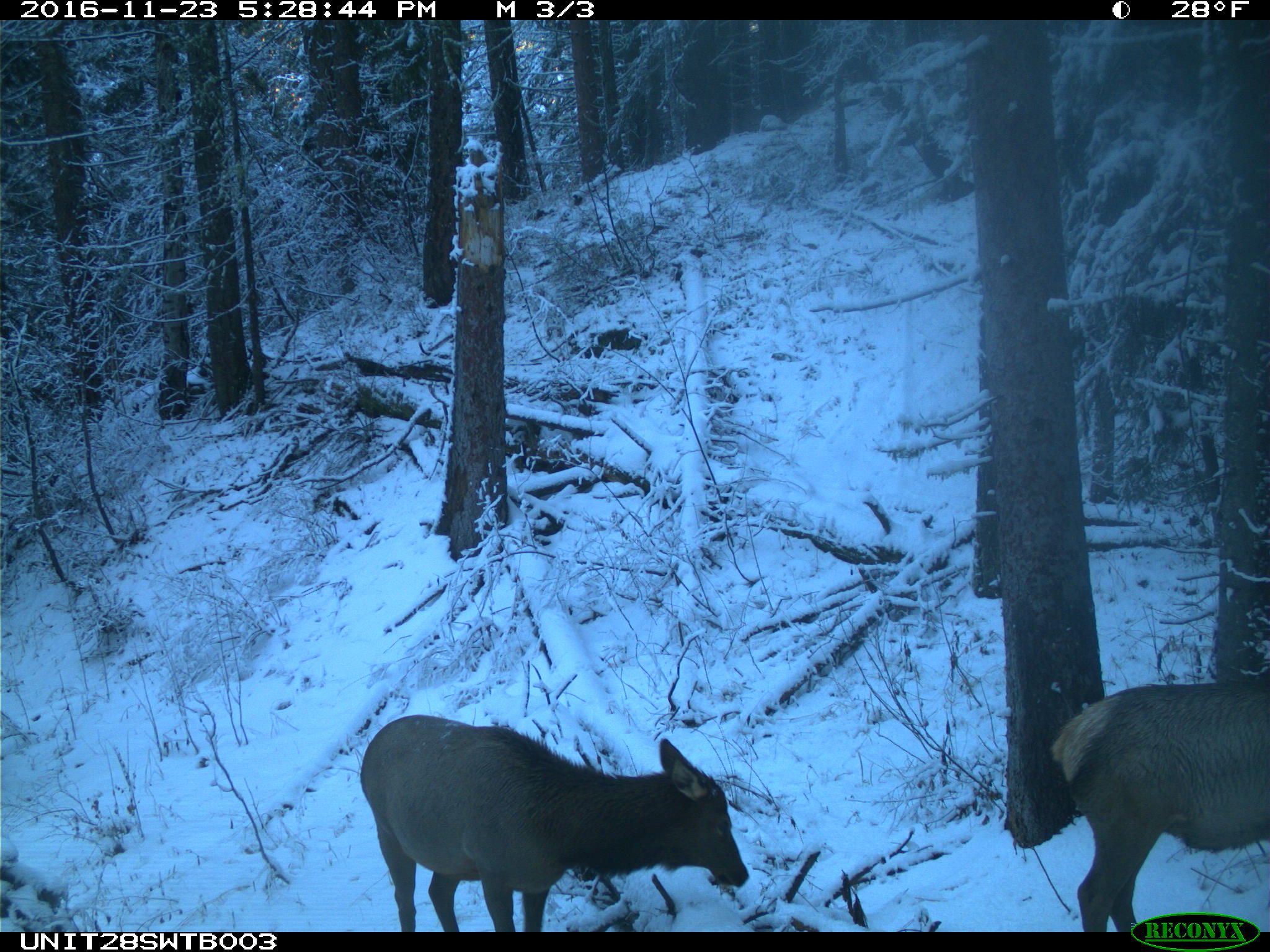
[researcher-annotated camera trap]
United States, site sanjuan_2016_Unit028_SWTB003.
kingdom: Animalia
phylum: Chordata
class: Mammalia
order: Artiodactyla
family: Cervidae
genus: Cervus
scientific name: Cervus elaphus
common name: red deer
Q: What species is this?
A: Cervus elaphus (red deer).